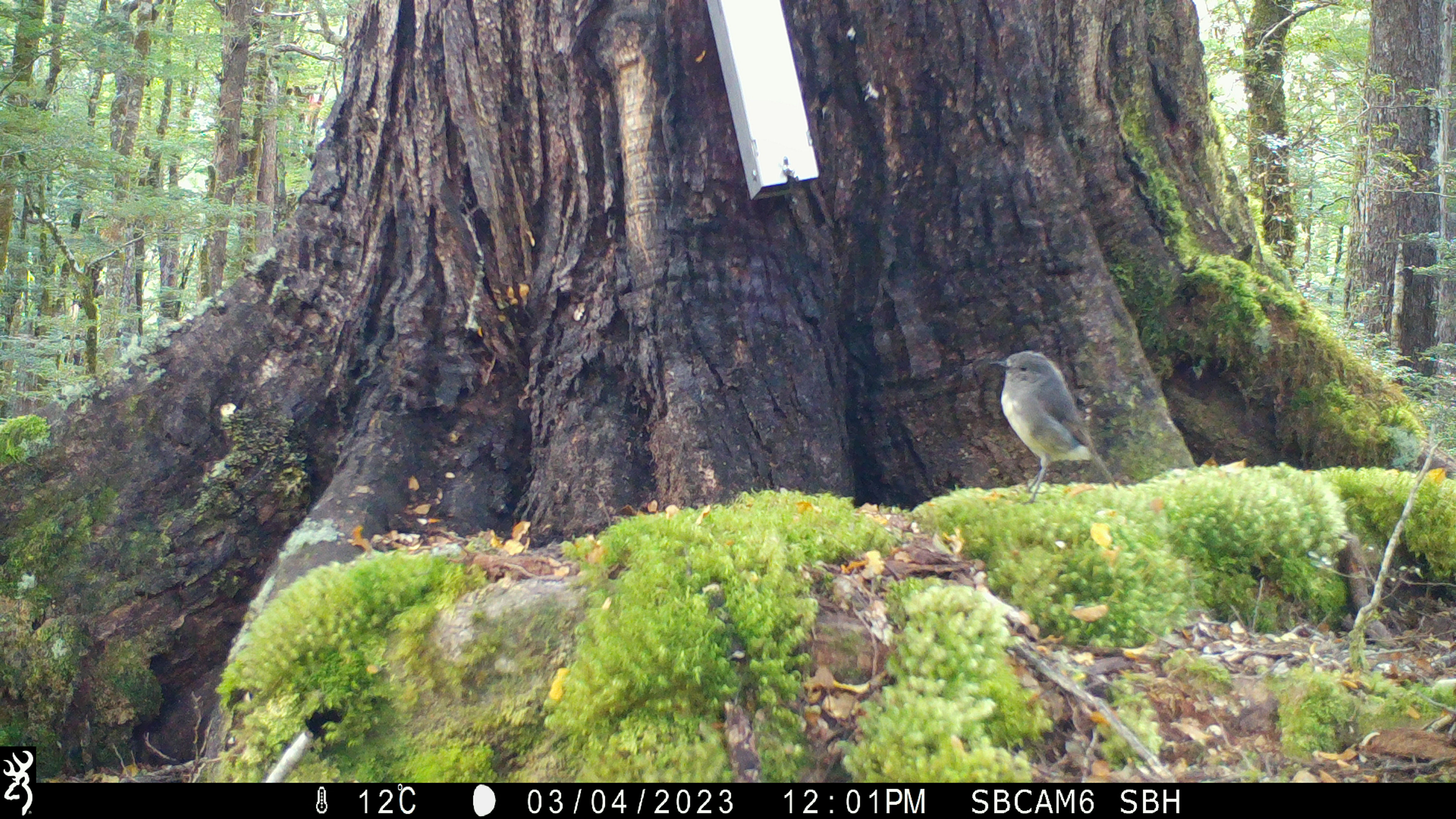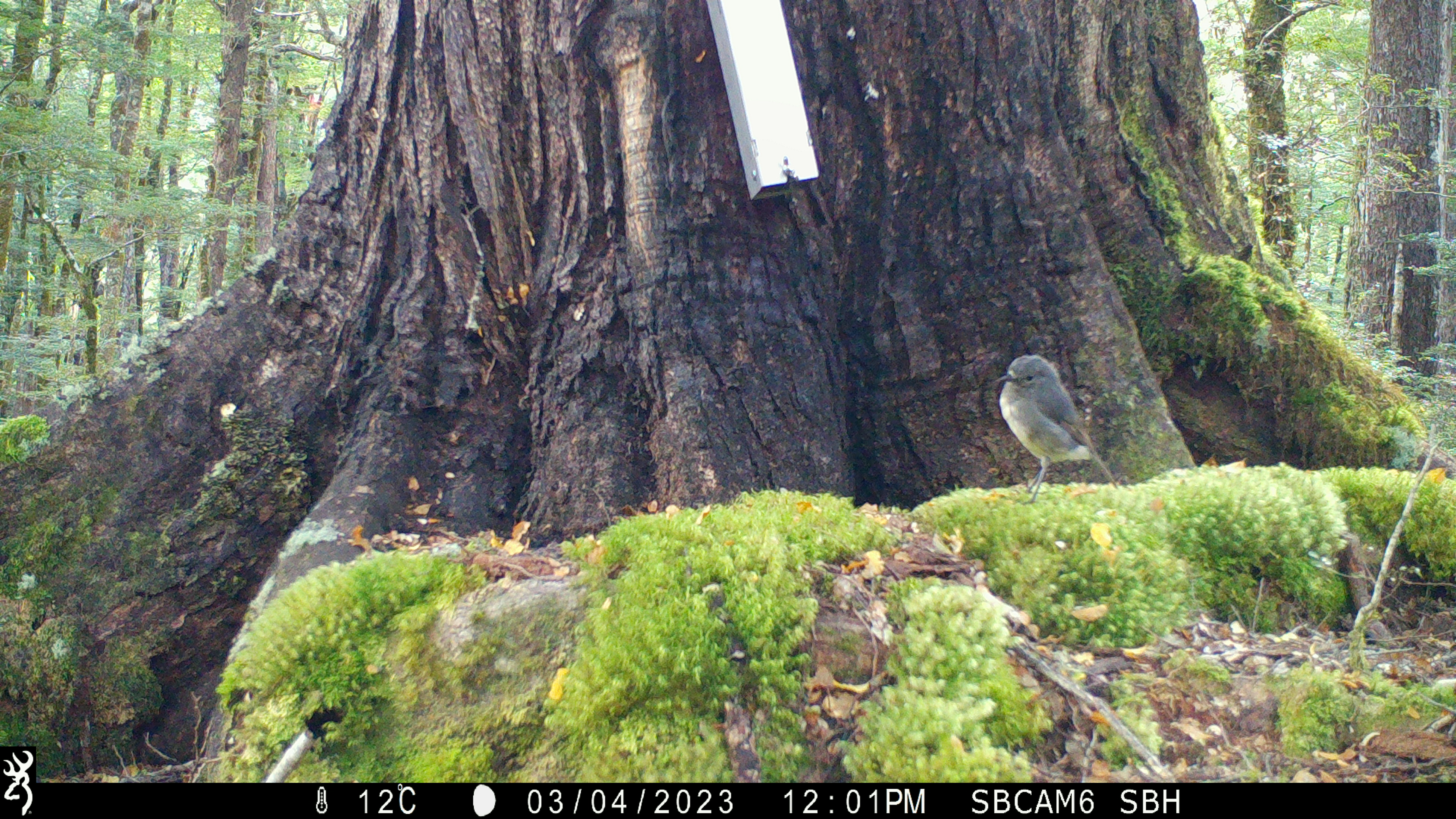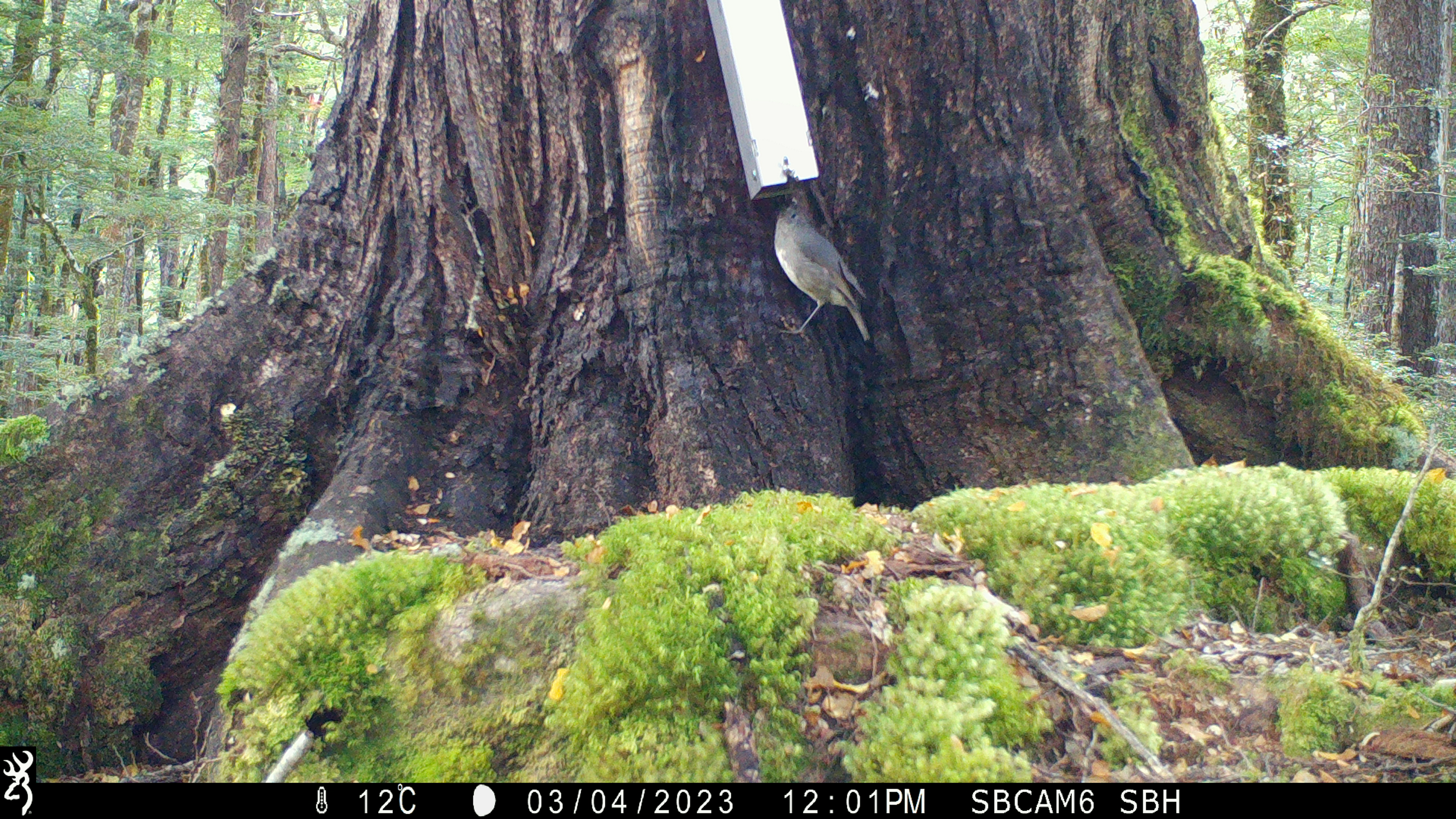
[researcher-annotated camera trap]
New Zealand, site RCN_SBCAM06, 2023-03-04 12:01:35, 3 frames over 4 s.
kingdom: Animalia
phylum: Chordata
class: Aves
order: Passeriformes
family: Petroicidae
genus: Petroica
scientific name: Petroica australis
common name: new zealand robin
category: robin